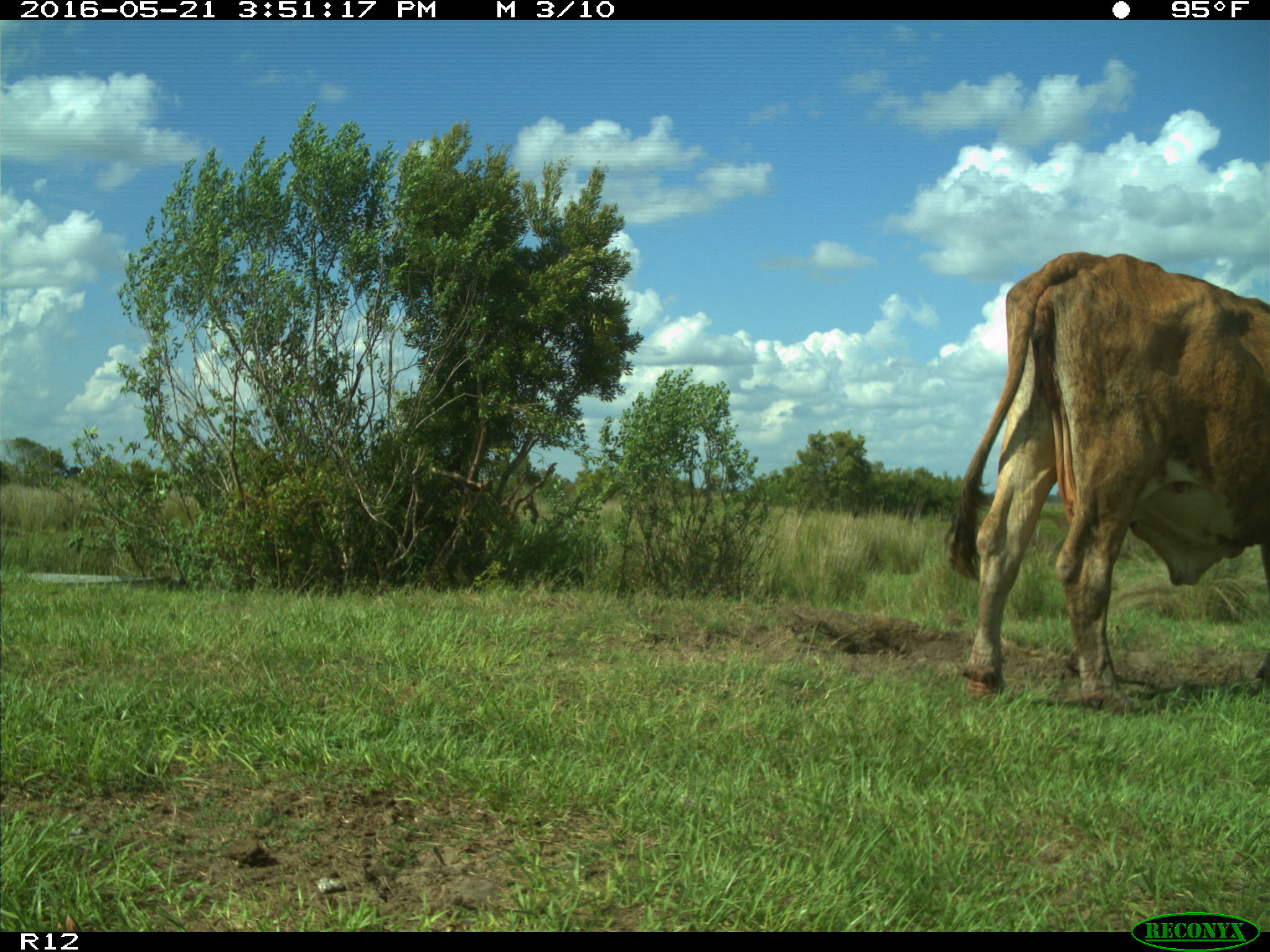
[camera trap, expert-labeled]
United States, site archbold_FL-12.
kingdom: Animalia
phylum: Chordata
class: Mammalia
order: Artiodactyla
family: Bovidae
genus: Bos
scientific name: Bos taurus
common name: domestic cow